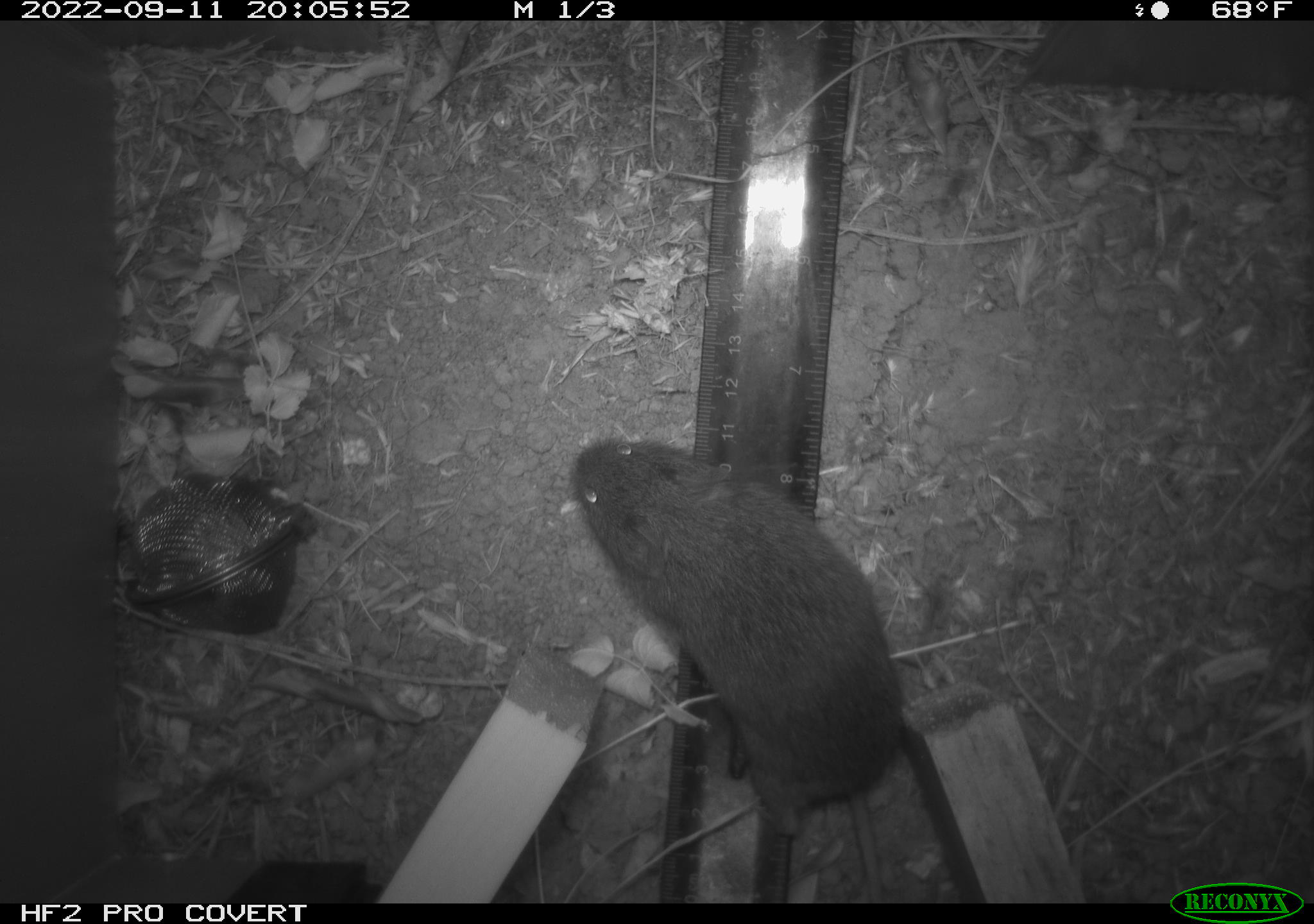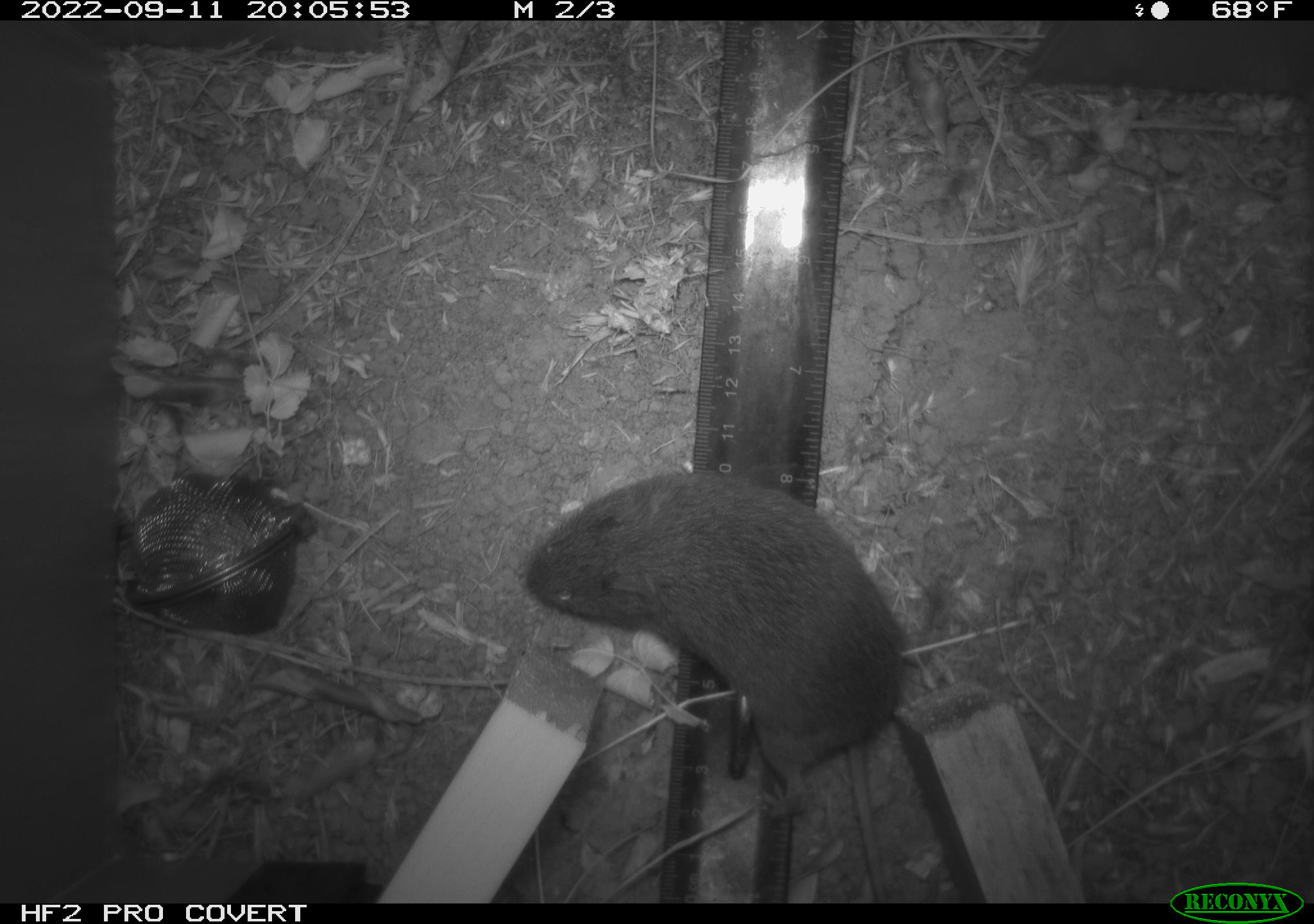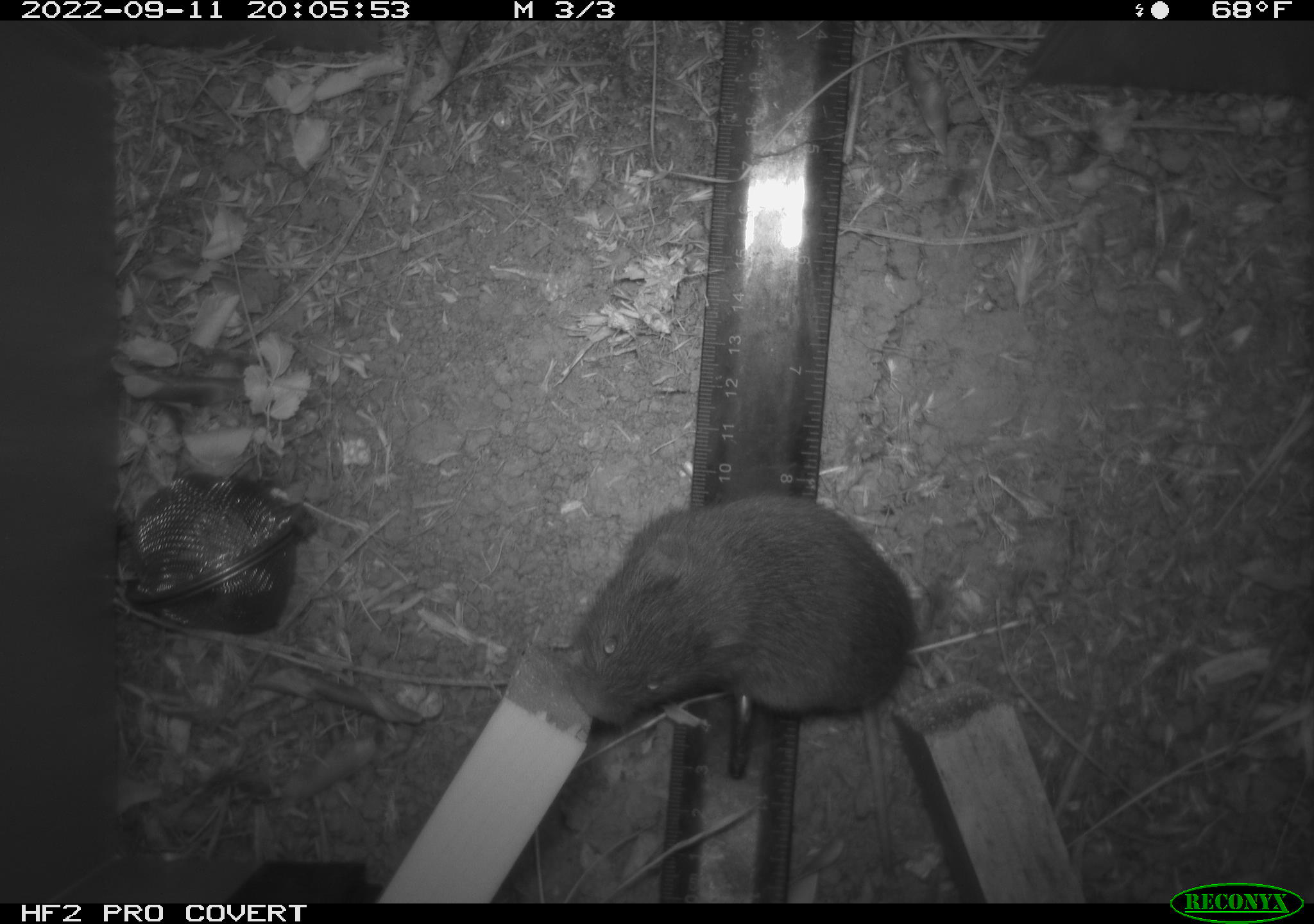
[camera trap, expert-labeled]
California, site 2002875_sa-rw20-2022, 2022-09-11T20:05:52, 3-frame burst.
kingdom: Animalia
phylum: Chordata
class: Mammalia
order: Rodentia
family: Cricetidae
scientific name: Arvicolinae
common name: voles, lemmings, and muskrats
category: arvicolinae subfamily